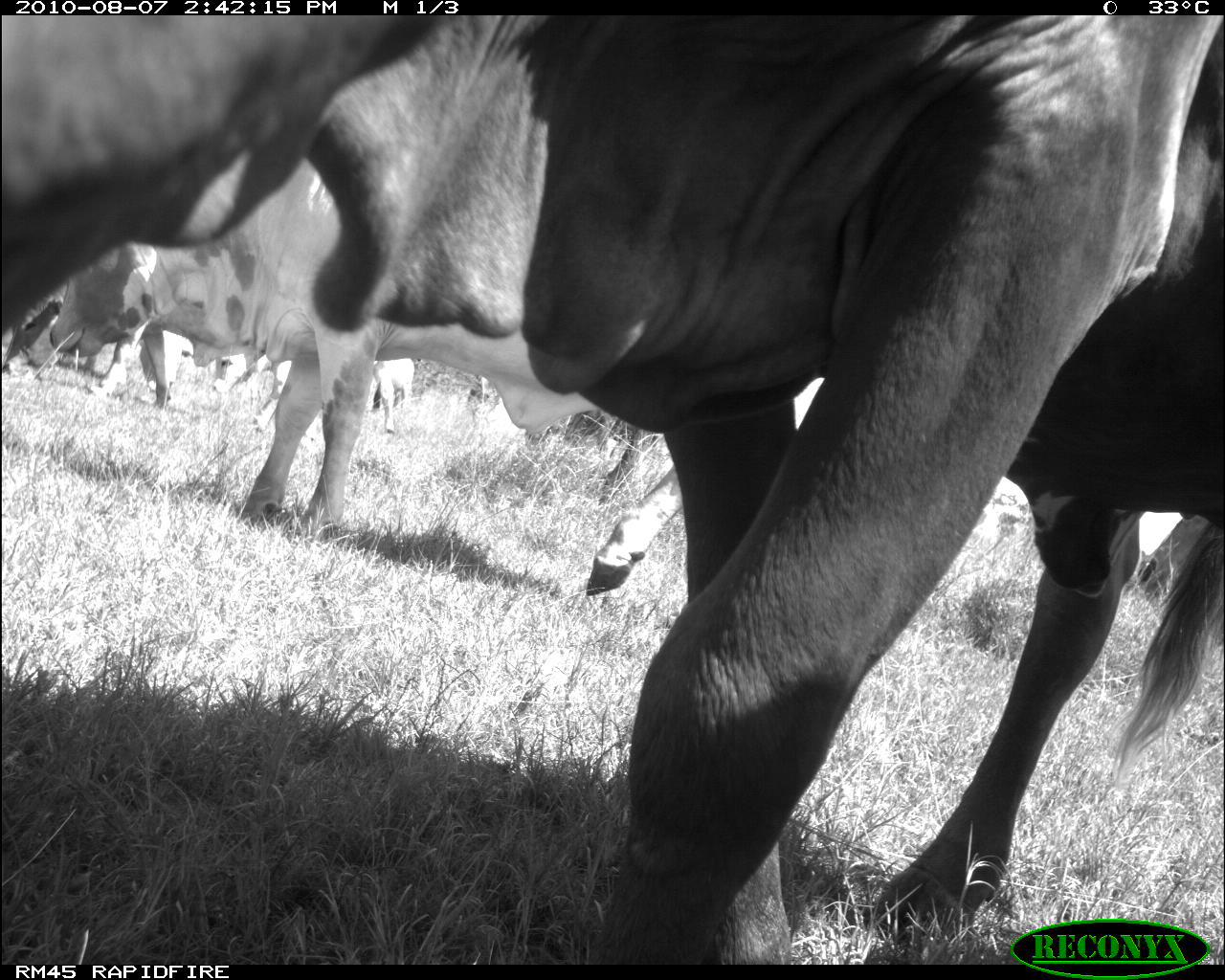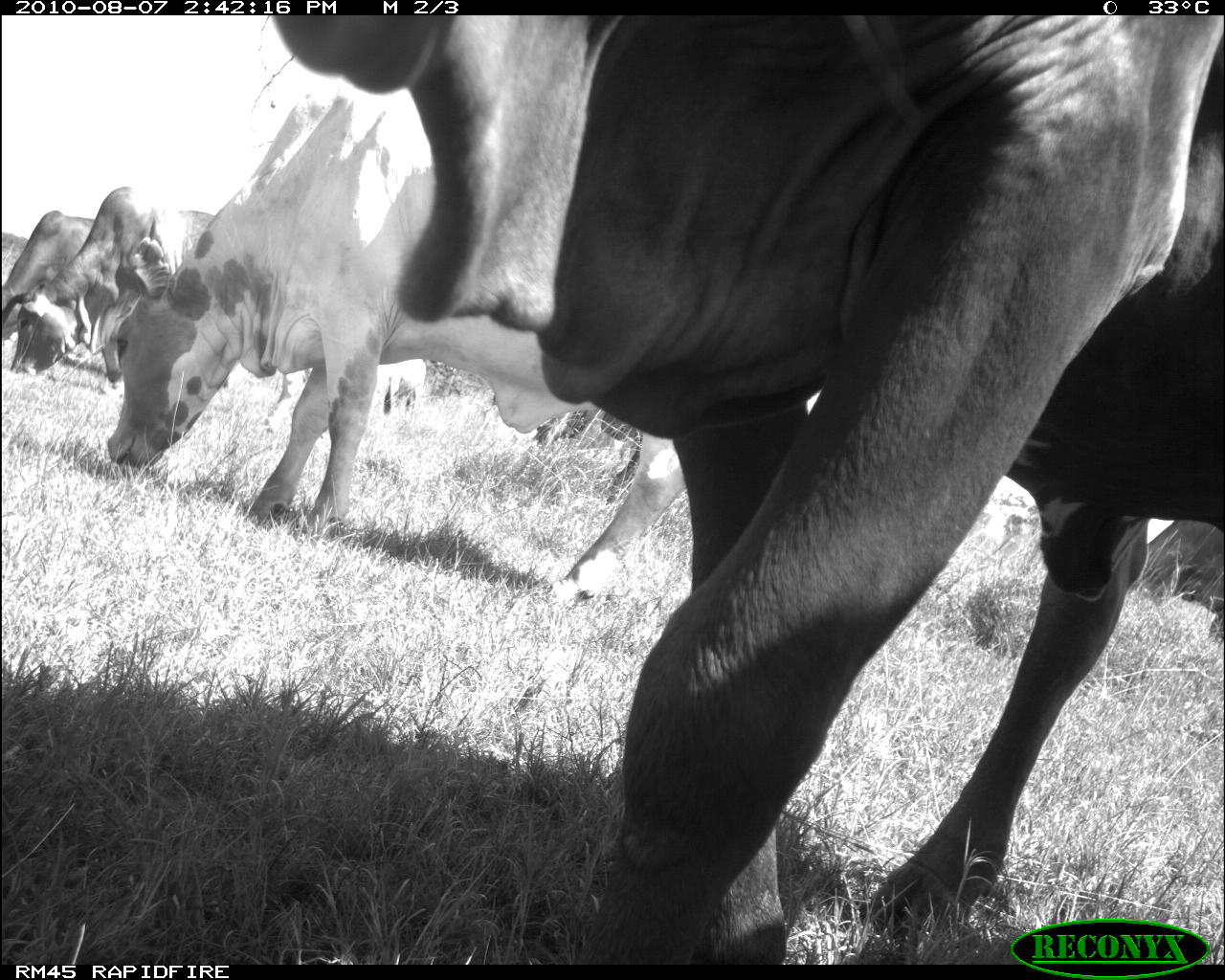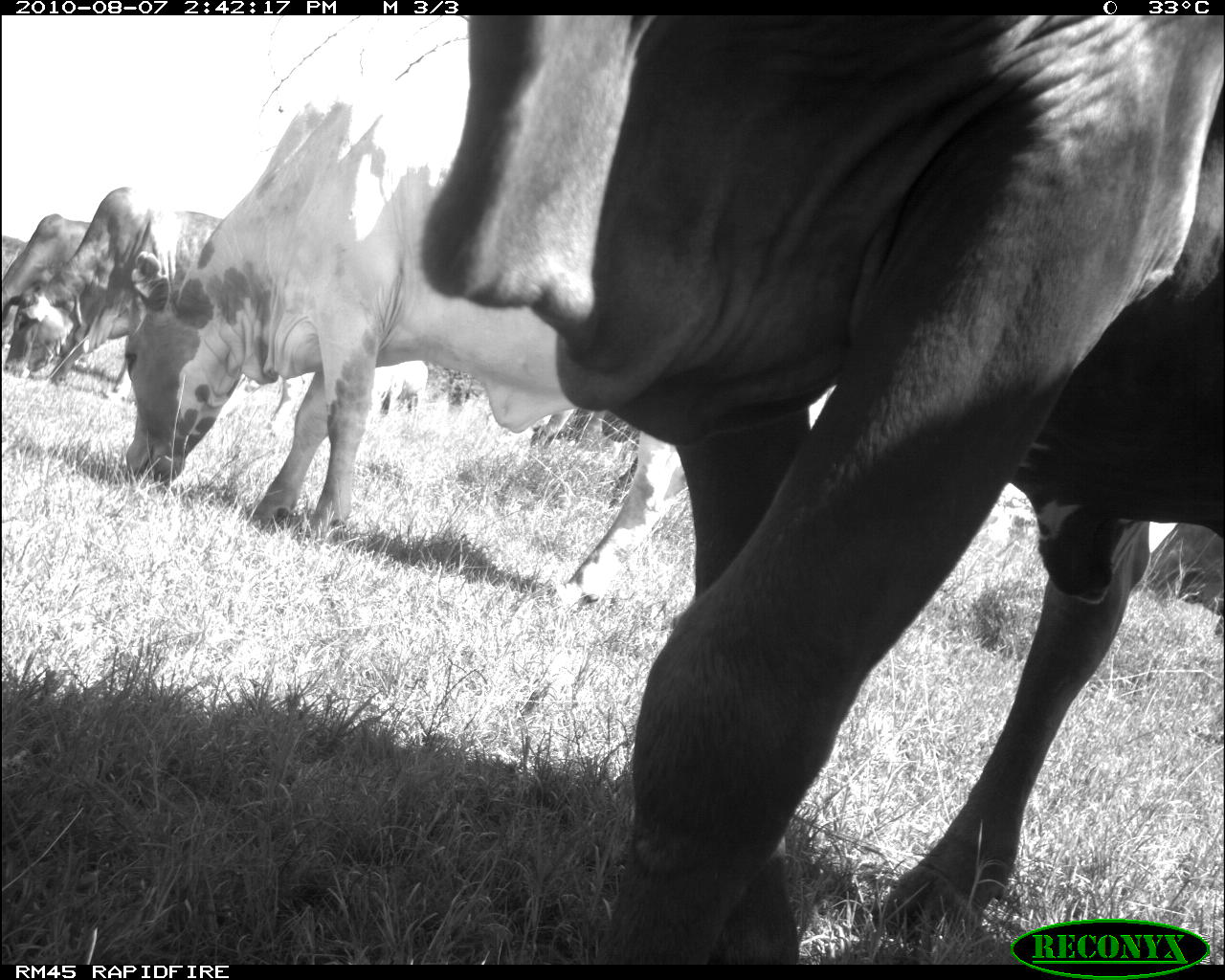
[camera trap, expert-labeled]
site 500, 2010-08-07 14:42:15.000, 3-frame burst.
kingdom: Animalia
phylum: Chordata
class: Mammalia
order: Artiodactyla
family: Bovidae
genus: Tragelaphus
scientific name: Tragelaphus oryx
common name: eland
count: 4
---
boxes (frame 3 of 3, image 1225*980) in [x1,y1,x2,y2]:
tragelaphus oryx: [418,11,1225,954]; [121,97,688,606]; [0,182,225,393]; [2,212,92,316]